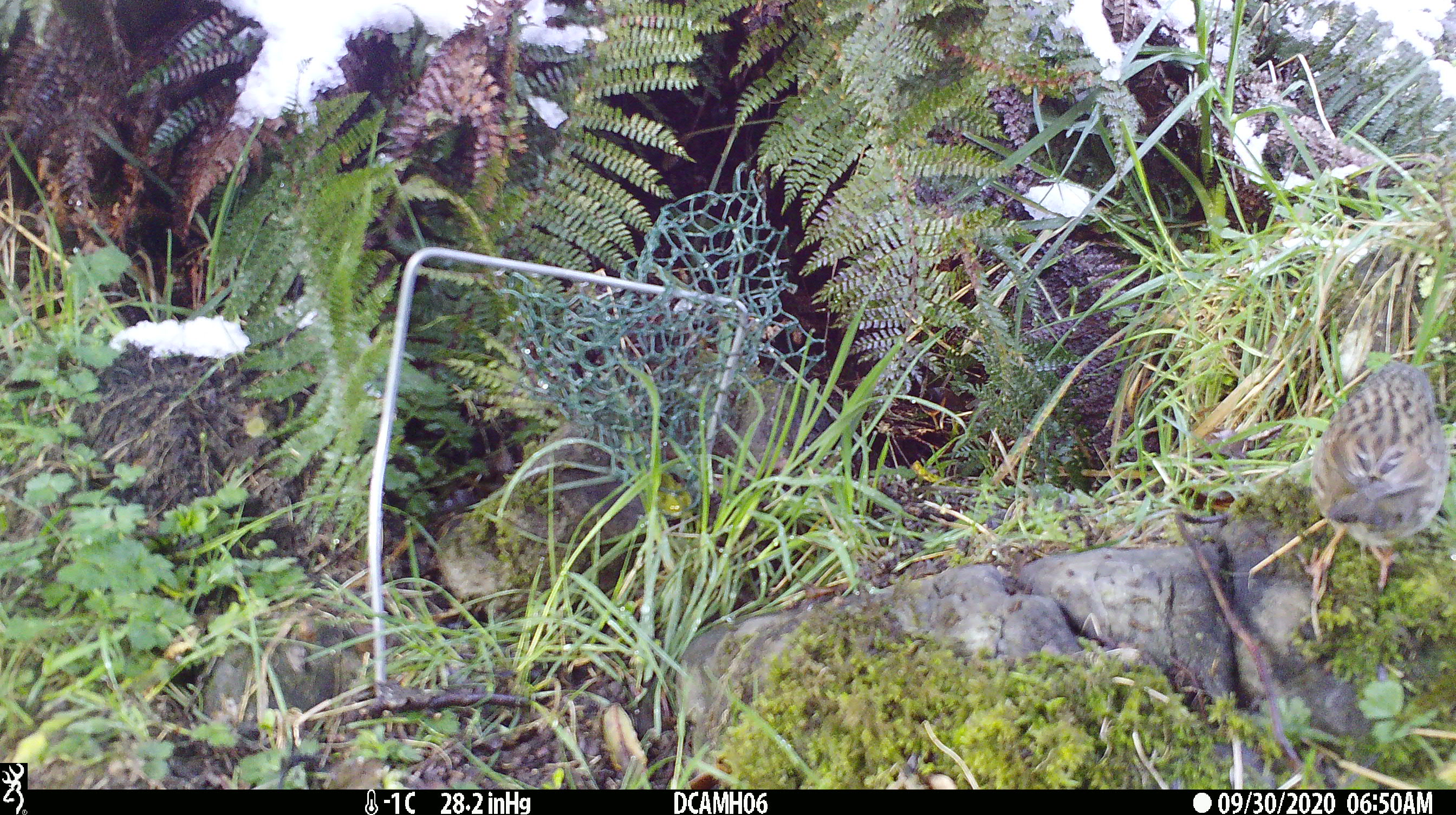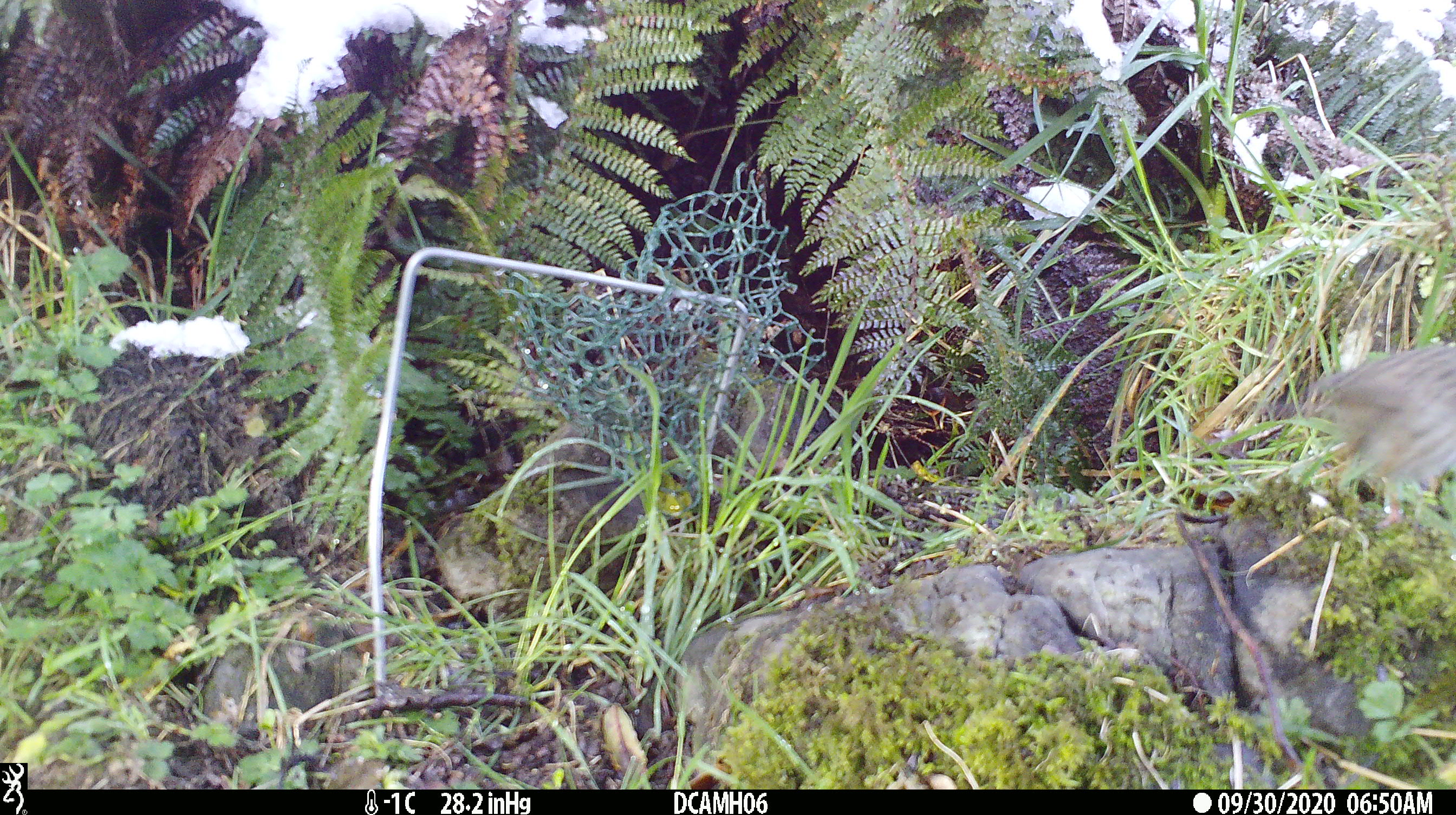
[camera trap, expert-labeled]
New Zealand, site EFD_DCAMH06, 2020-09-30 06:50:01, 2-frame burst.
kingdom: Animalia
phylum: Chordata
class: Aves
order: Passeriformes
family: Prunellidae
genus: Prunella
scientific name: Prunella modularis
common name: dunnock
Dunnock (Prunella modularis).